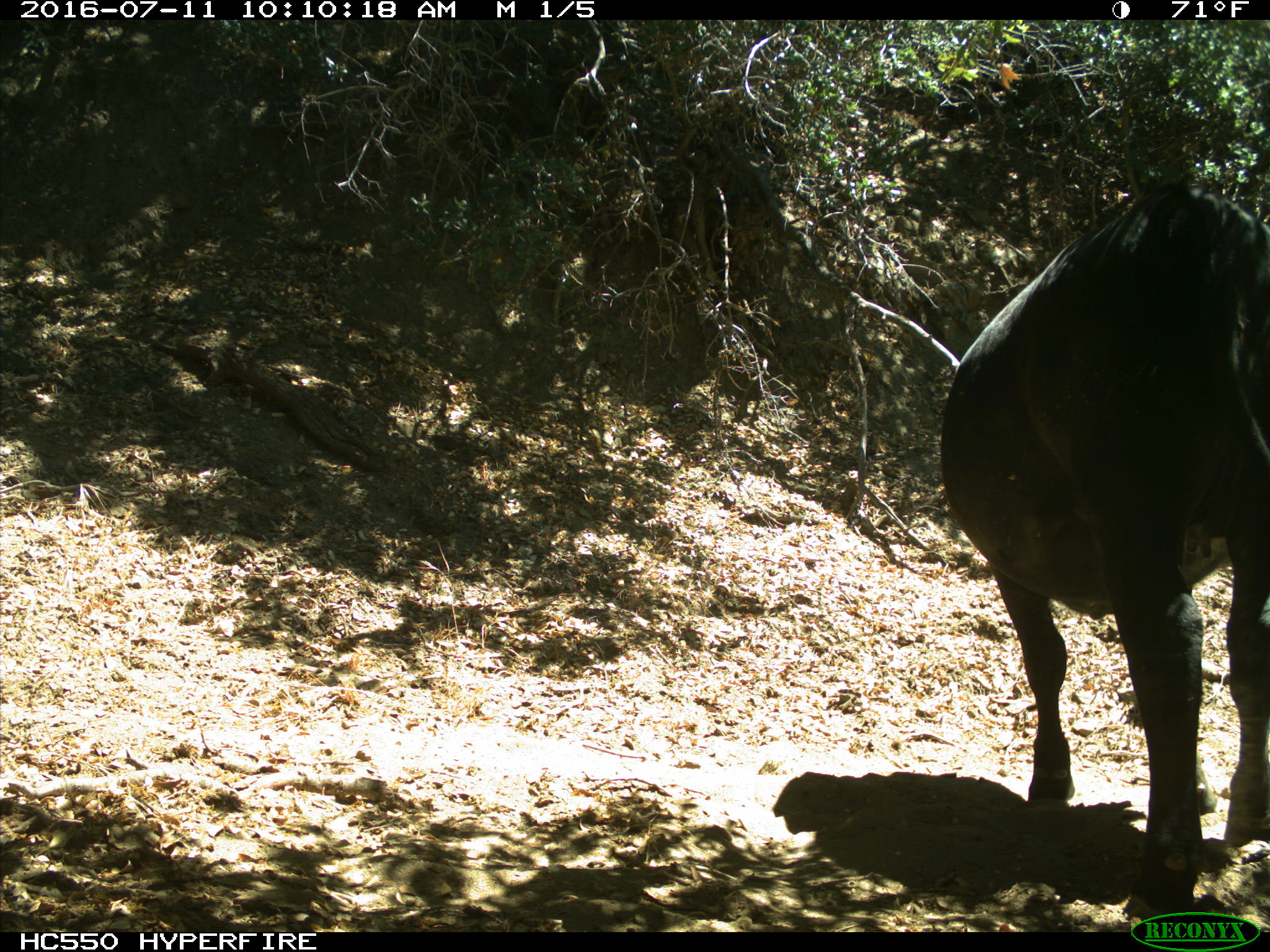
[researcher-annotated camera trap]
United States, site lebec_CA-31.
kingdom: Animalia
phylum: Chordata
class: Mammalia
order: Artiodactyla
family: Bovidae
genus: Bos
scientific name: Bos taurus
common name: domestic cow